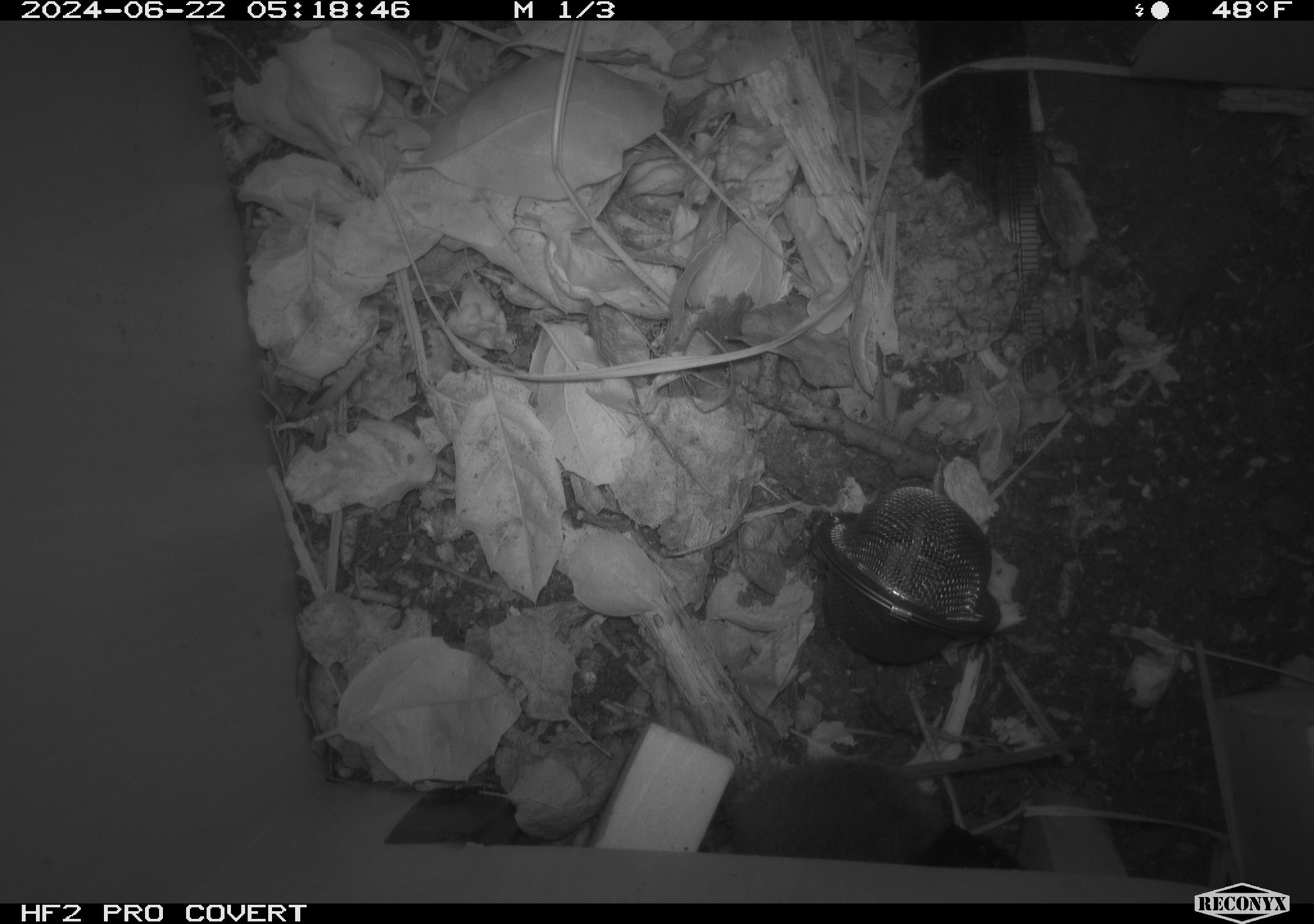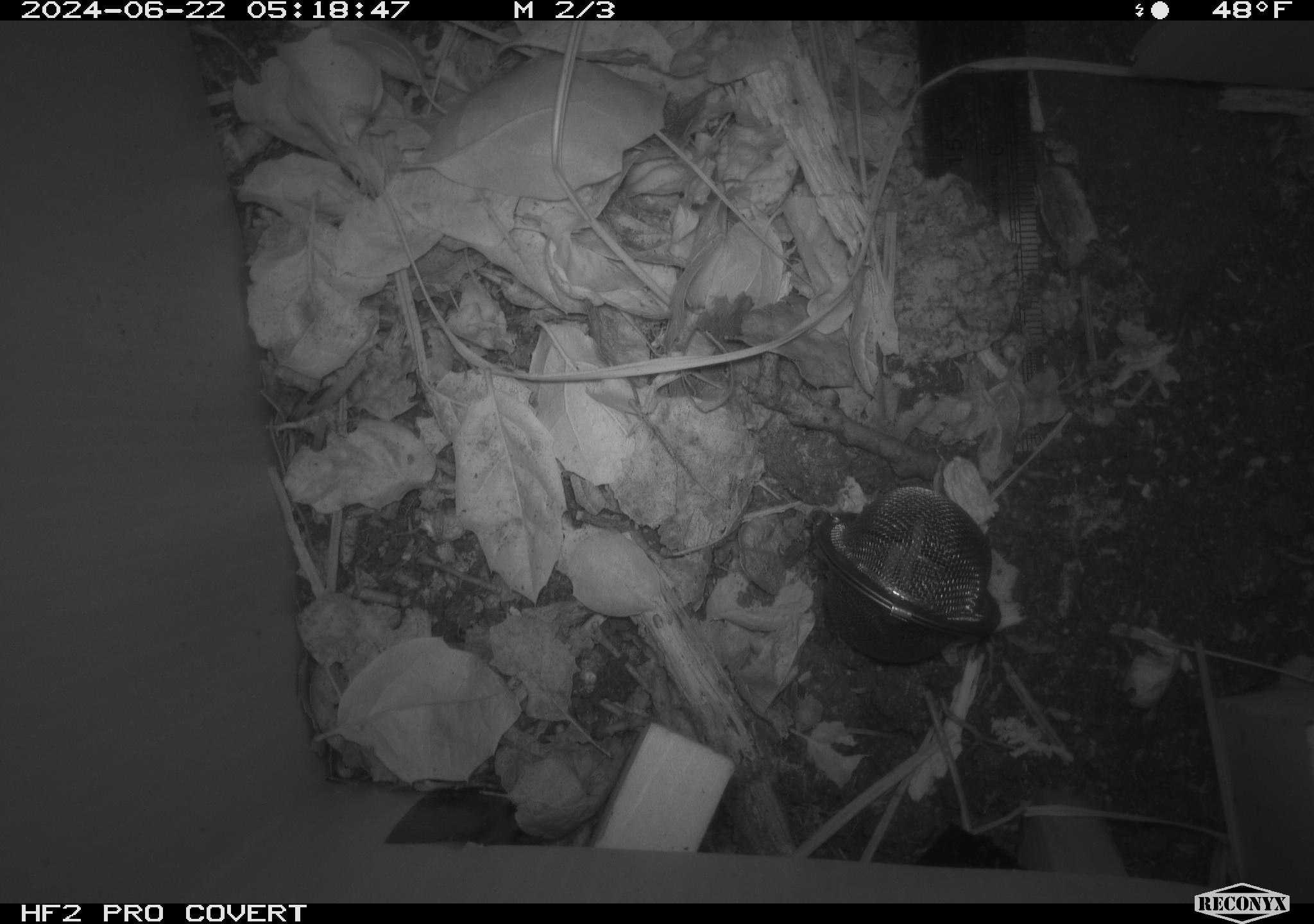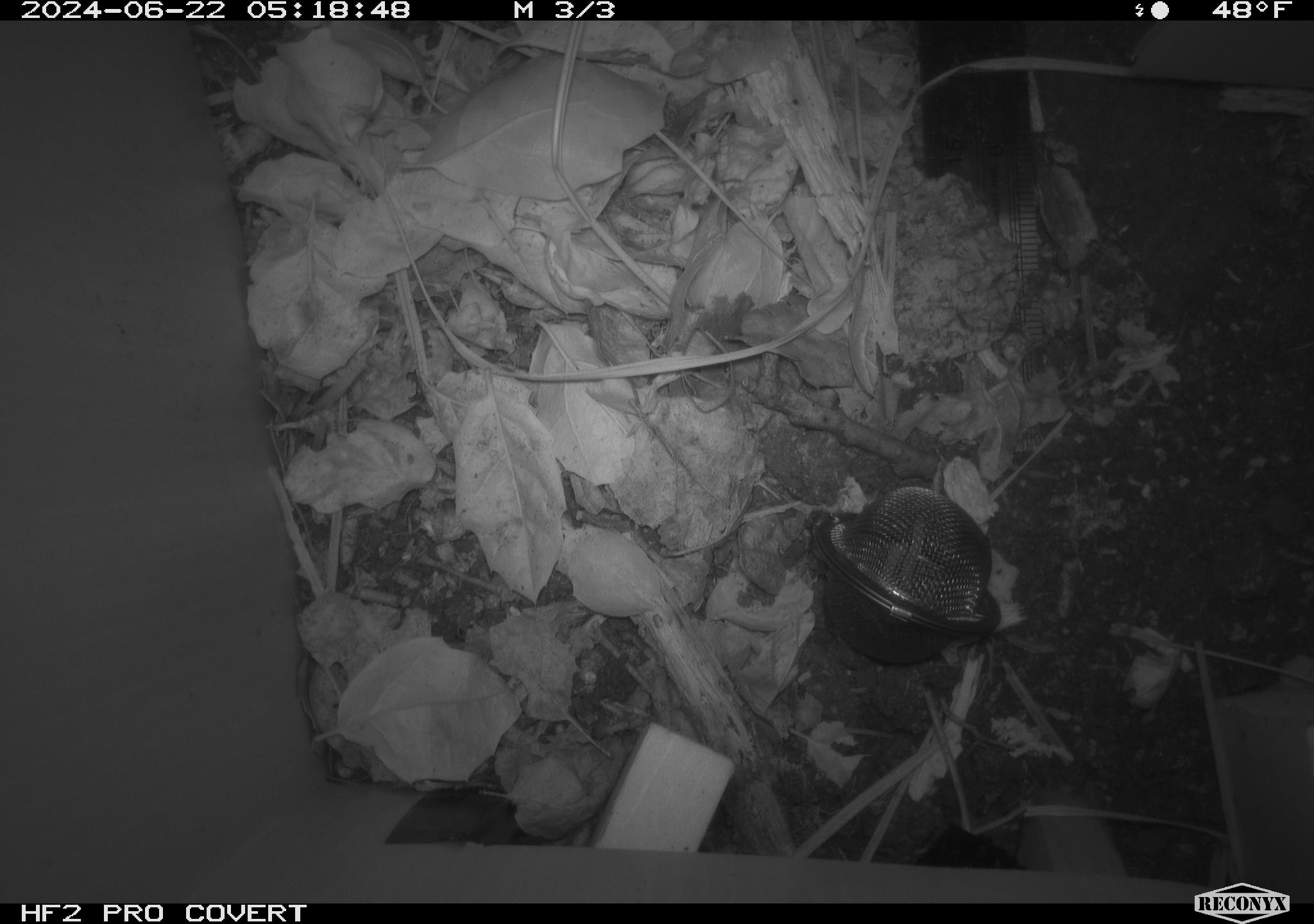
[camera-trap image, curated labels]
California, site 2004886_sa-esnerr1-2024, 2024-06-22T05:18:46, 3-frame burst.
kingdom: Animalia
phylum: Chordata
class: Mammalia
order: Rodentia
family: Cricetidae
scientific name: Cricetidae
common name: hamsters, voles, lemmings, and allies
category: cricetidae family